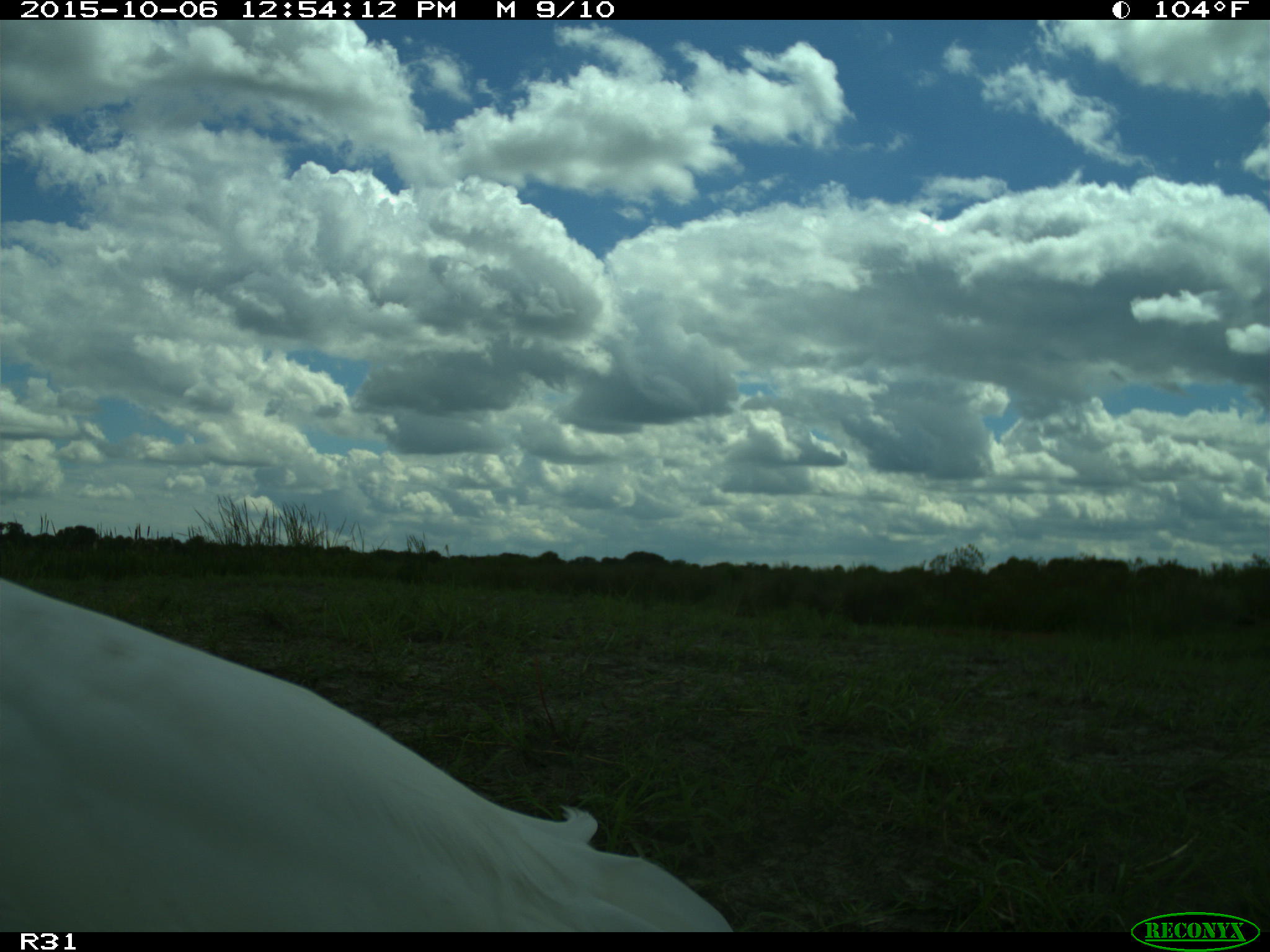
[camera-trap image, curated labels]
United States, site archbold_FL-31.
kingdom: Animalia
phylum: Chordata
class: Aves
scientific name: Aves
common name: birds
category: unidentified bird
Unidentified bird (birds) (Aves).